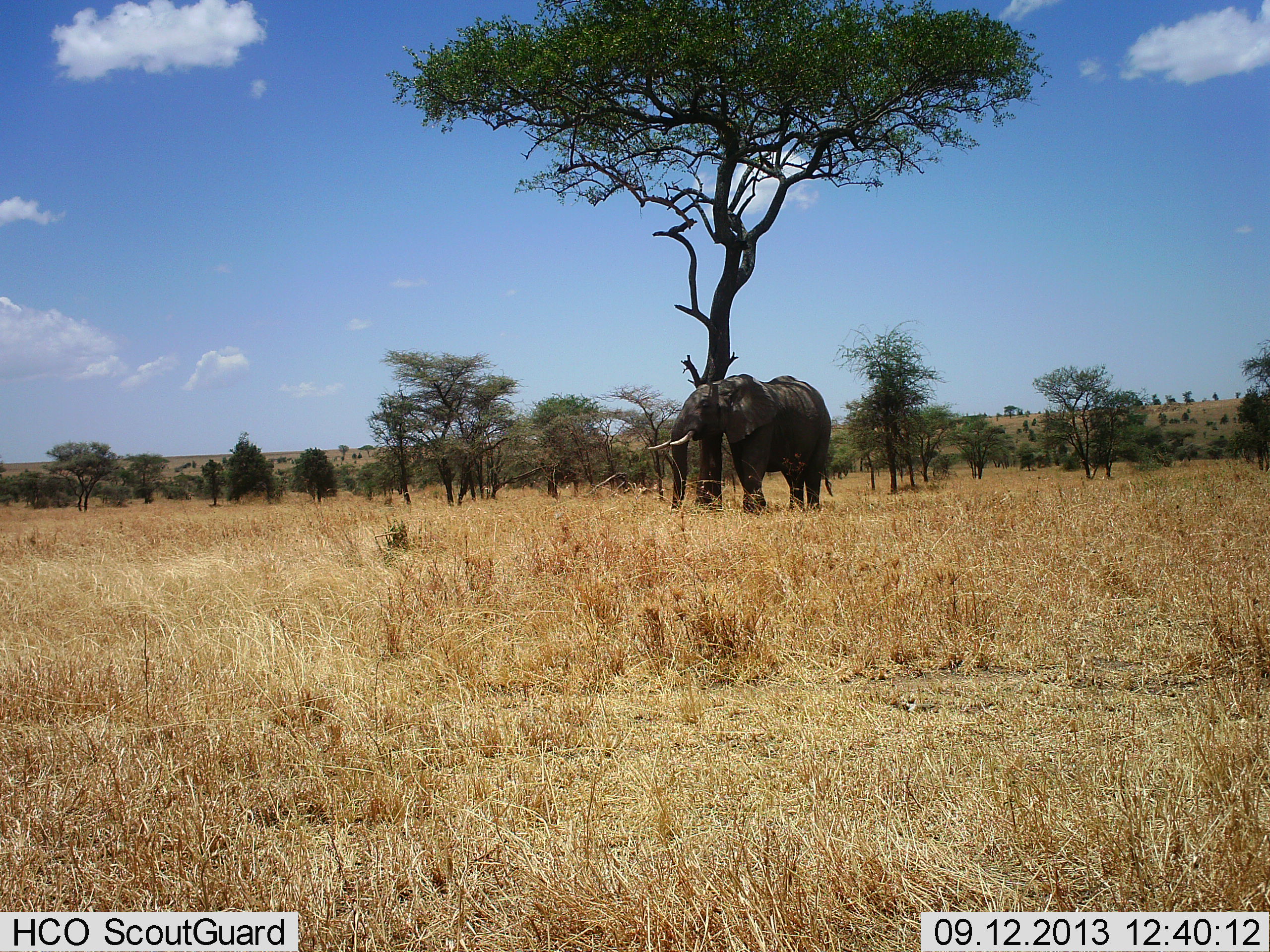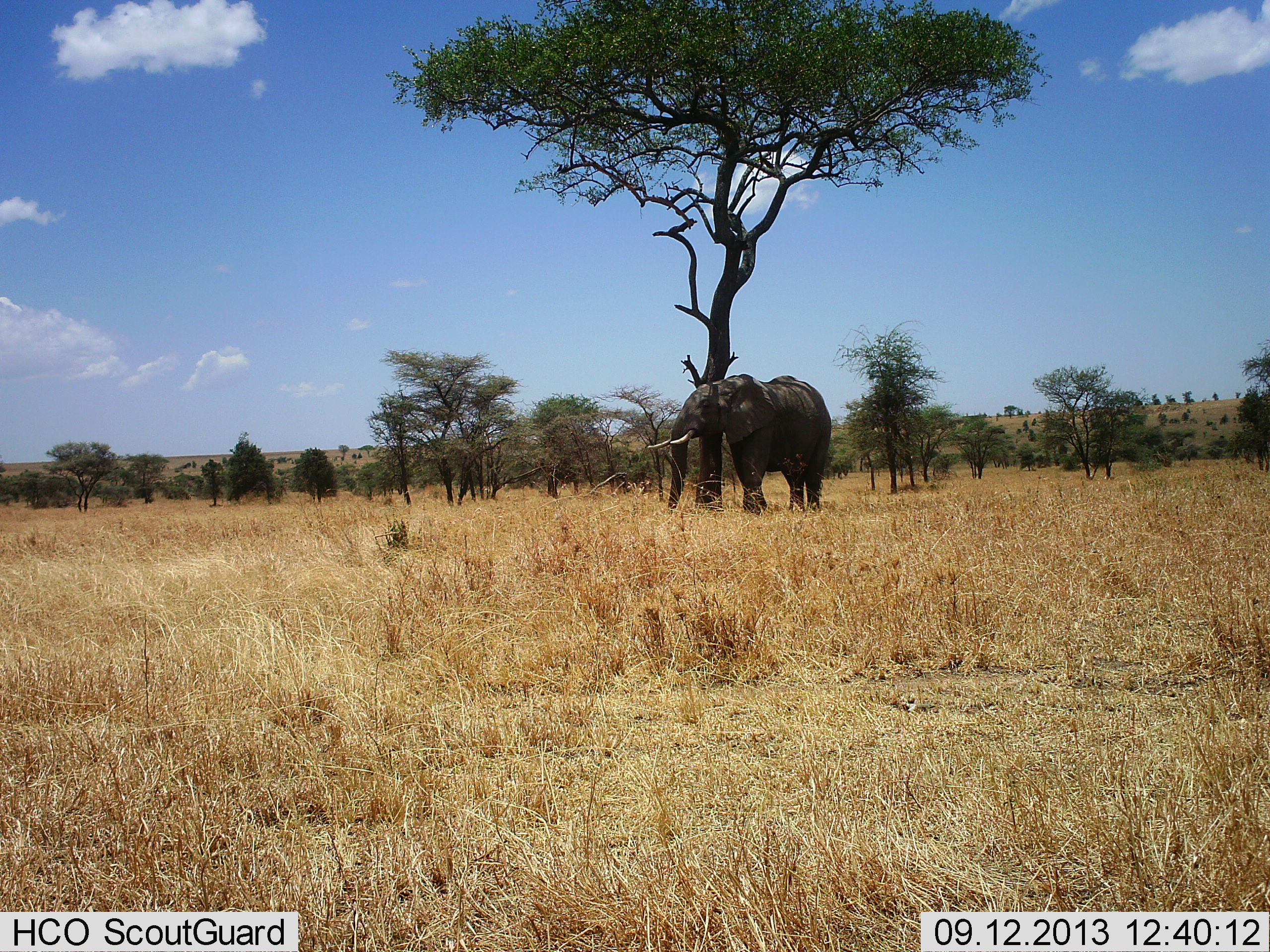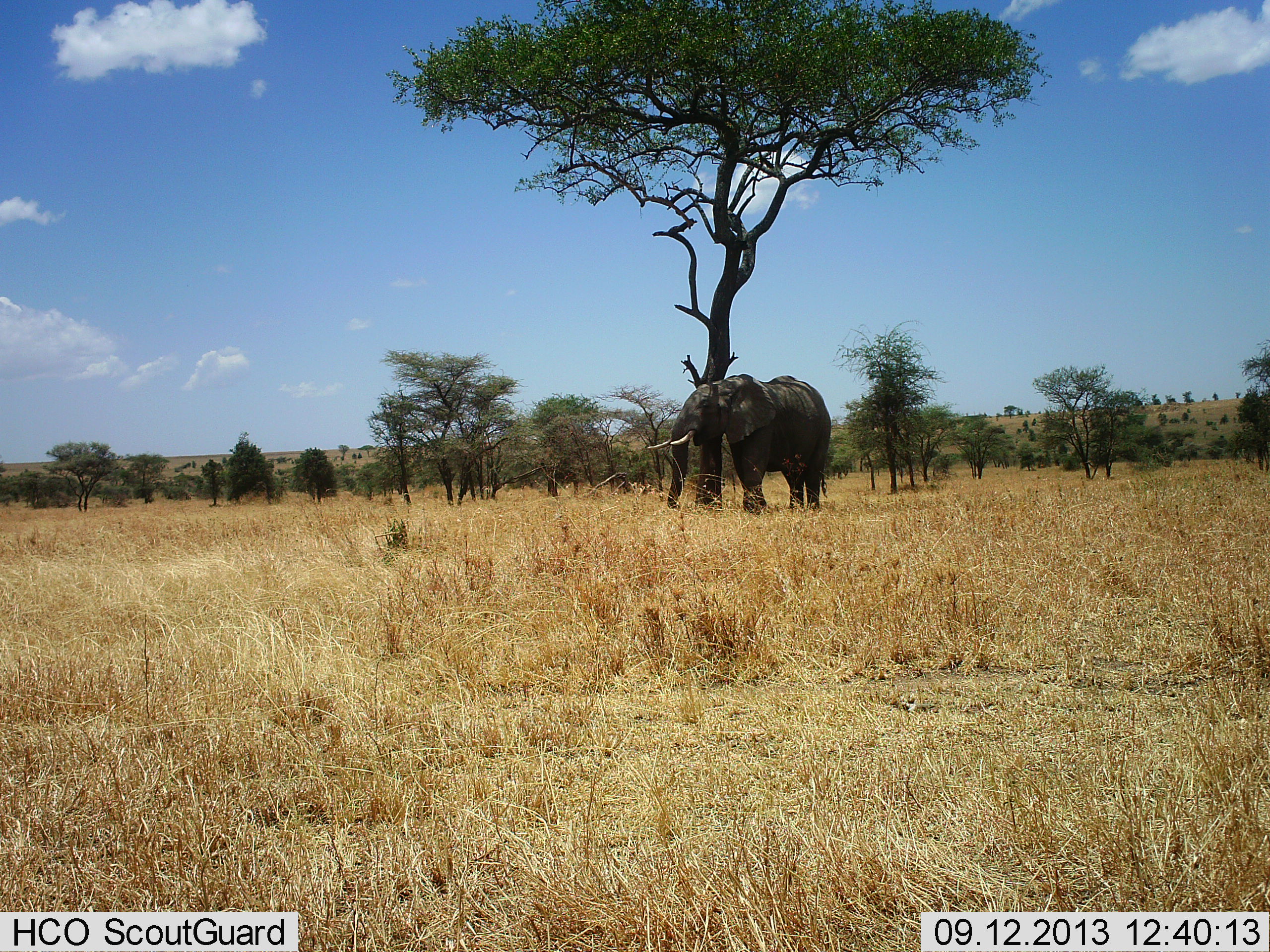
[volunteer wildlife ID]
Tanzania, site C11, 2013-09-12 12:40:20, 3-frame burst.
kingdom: Animalia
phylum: Chordata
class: Mammalia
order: Proboscidea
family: Elephantidae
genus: Loxodonta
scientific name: Loxodonta africana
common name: african bush elephant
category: elephant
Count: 1.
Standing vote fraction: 93%.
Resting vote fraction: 0%.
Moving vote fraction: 7%.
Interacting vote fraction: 0%.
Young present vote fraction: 0%.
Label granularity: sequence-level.